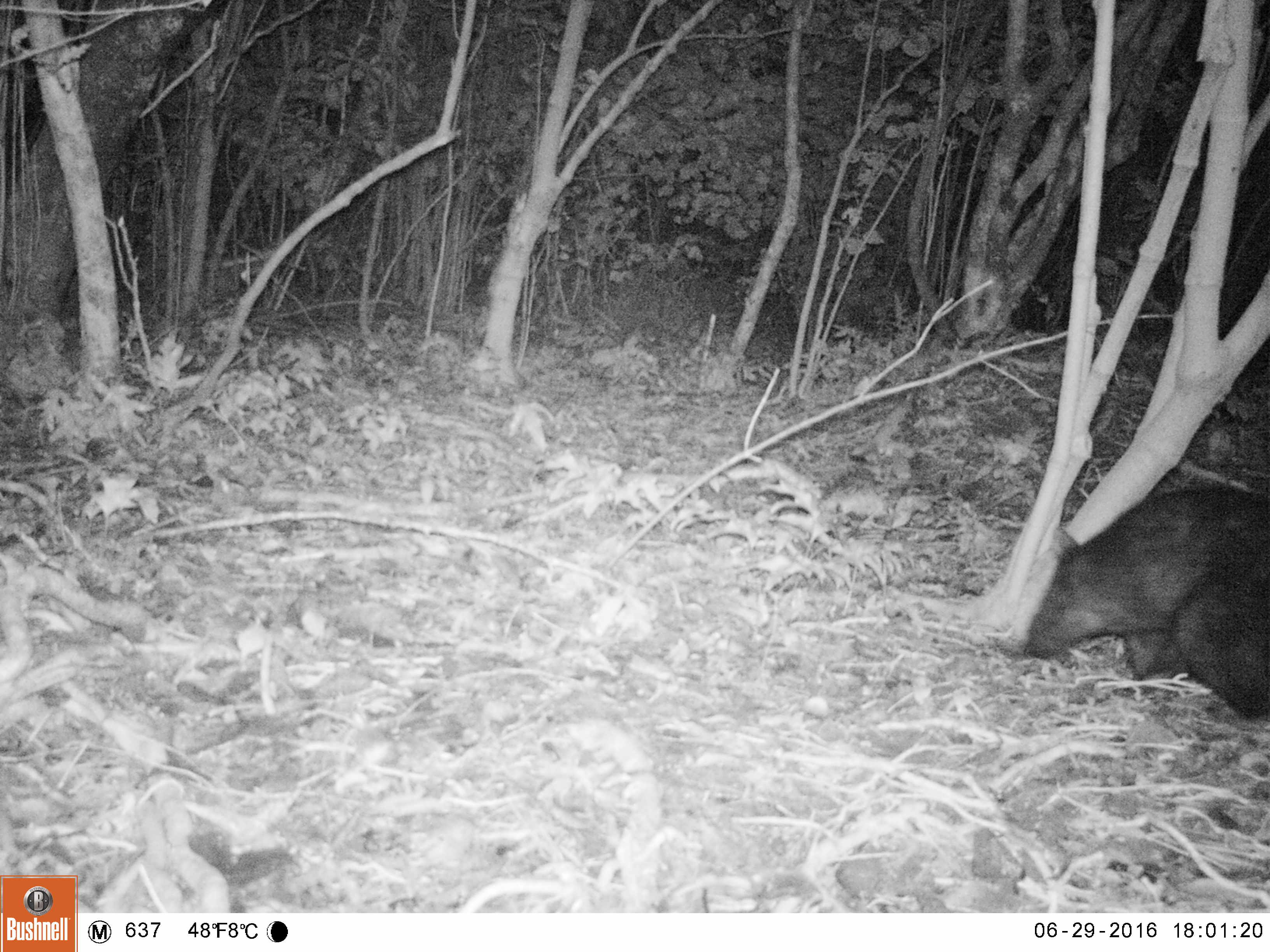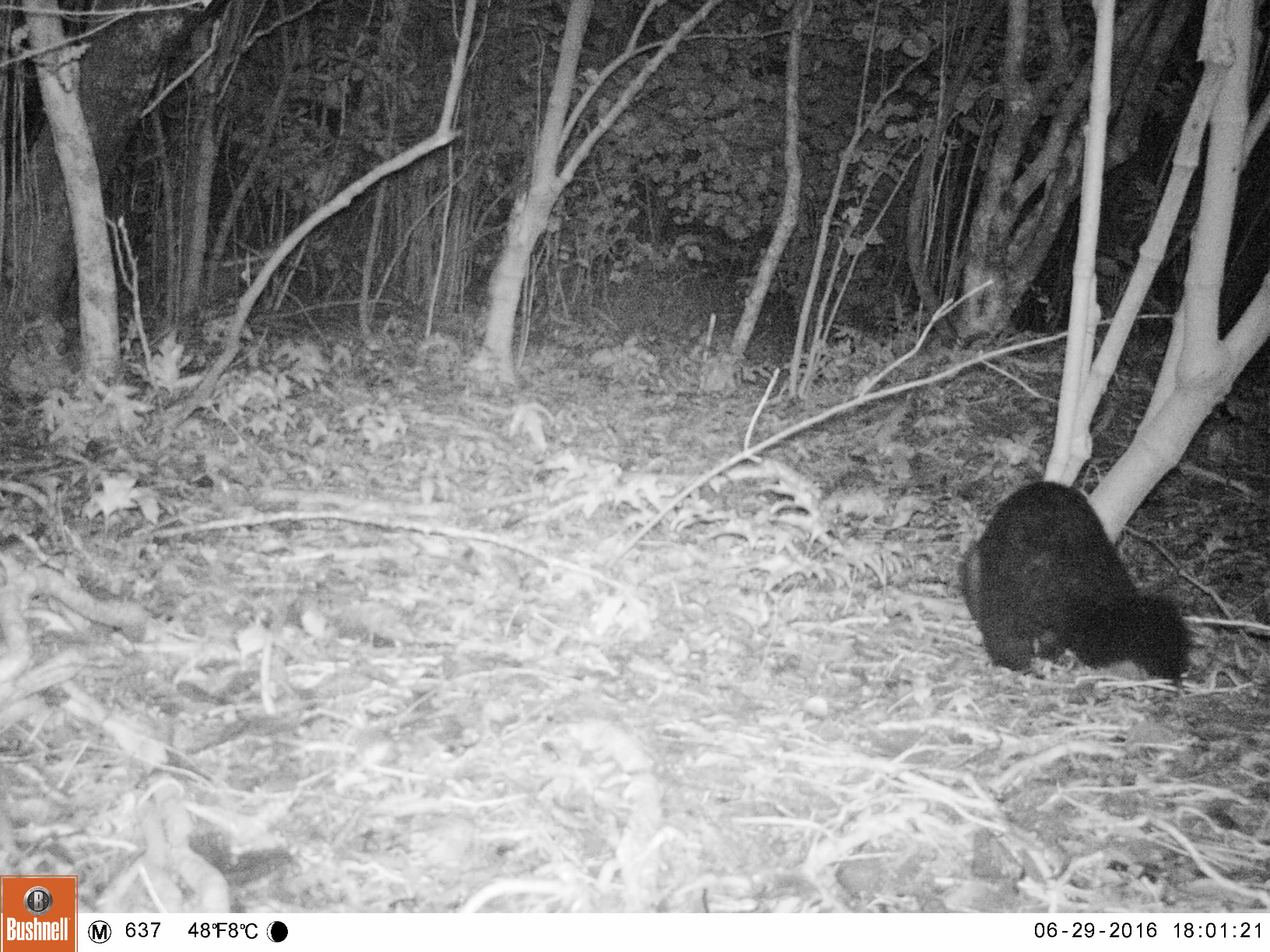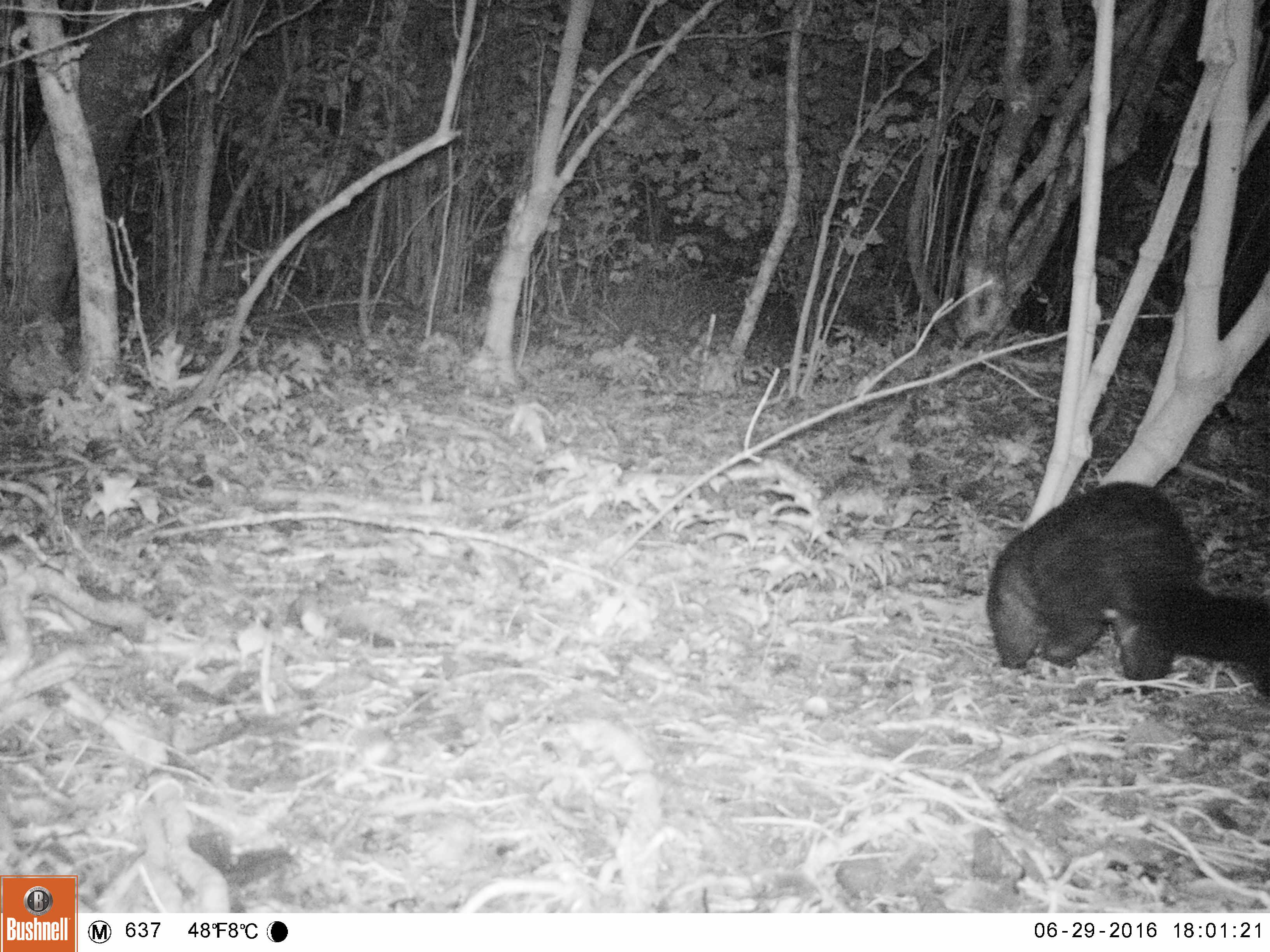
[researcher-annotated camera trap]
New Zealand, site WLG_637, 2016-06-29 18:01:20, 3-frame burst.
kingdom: Animalia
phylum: Chordata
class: Mammalia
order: Diprotodontia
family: Phalangeridae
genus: Trichosurus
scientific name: Trichosurus vulpecula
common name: common brushtail possum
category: possum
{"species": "possum (common brushtail possum) (Trichosurus vulpecula)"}